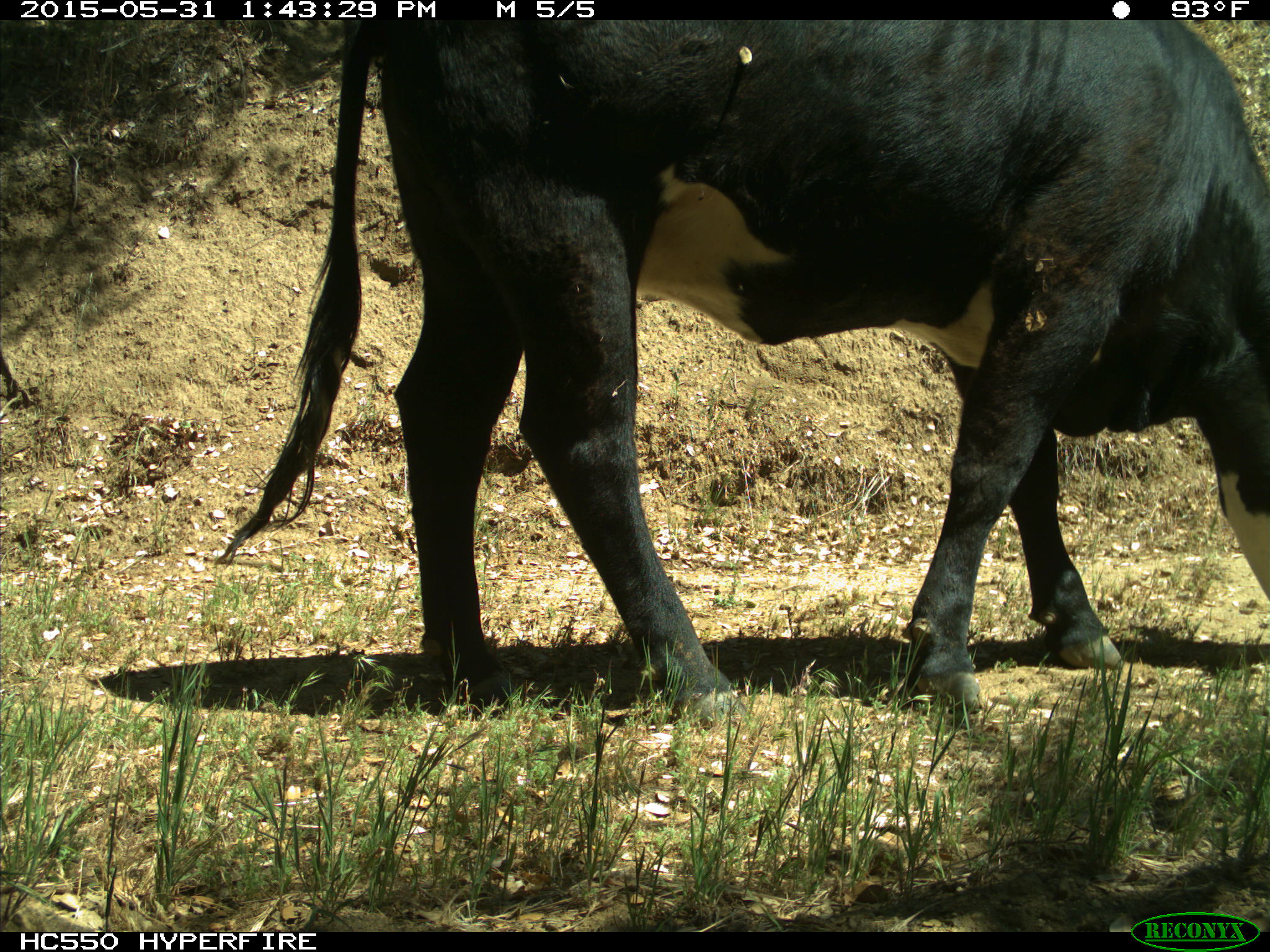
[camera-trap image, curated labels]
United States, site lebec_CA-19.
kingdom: Animalia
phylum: Chordata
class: Mammalia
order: Artiodactyla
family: Bovidae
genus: Bos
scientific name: Bos taurus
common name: domestic cow